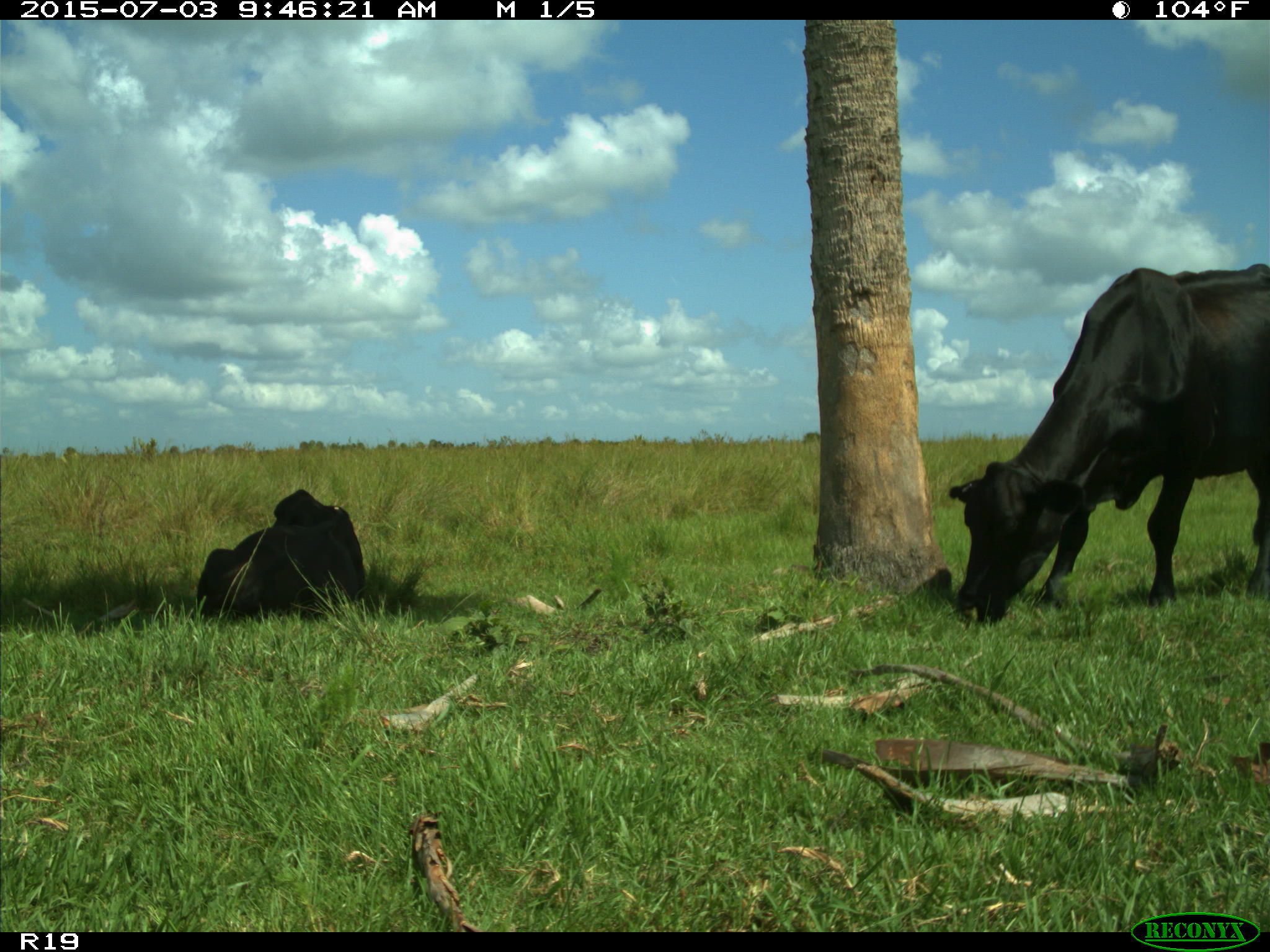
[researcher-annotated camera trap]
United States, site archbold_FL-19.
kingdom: Animalia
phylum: Chordata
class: Mammalia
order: Artiodactyla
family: Bovidae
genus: Bos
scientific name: Bos taurus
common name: domestic cow